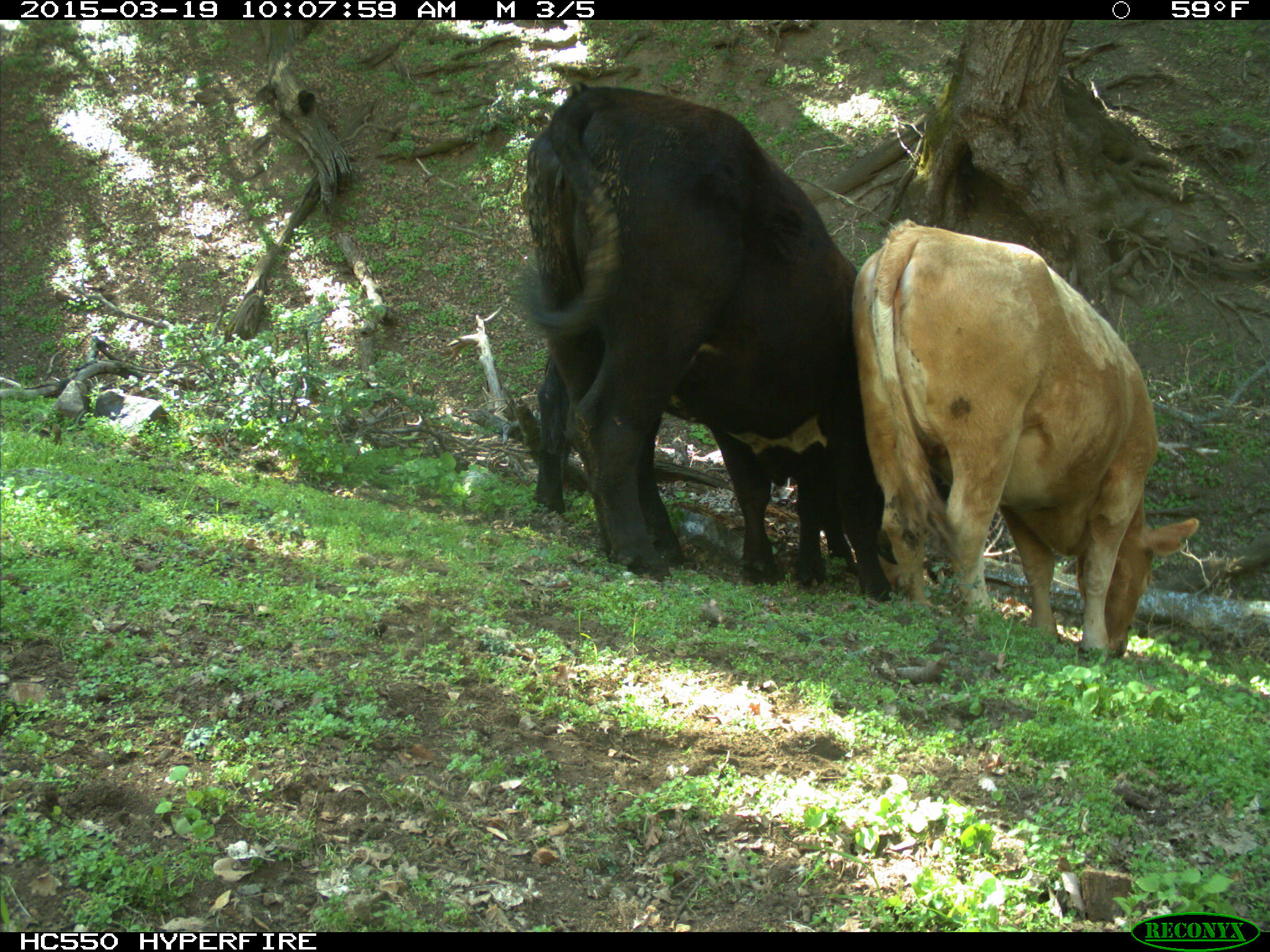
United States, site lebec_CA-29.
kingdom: Animalia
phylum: Chordata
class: Mammalia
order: Artiodactyla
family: Bovidae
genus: Bos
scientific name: Bos taurus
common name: domestic cow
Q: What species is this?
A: Bos taurus (domestic cow).